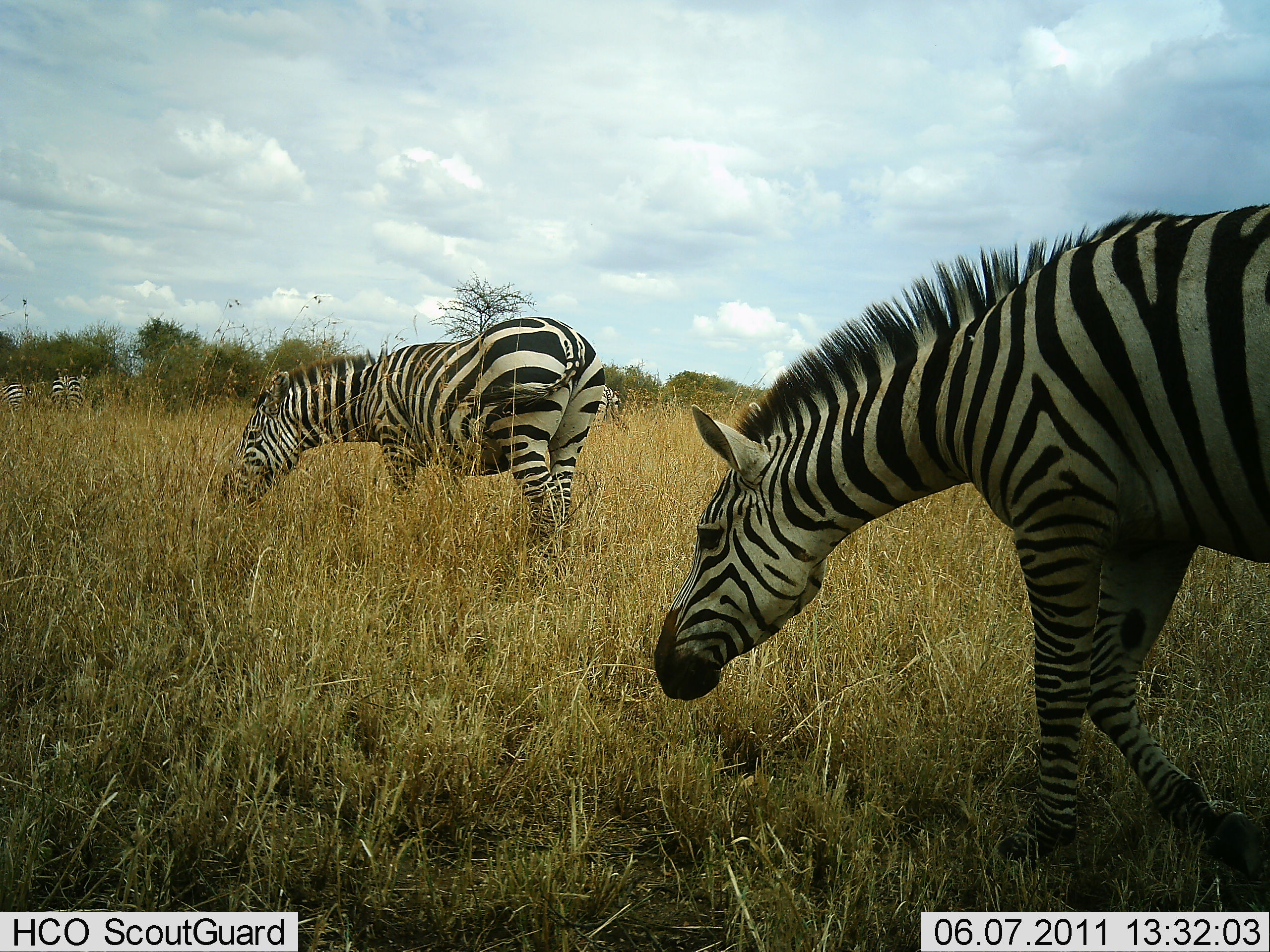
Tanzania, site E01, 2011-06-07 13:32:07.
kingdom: Animalia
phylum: Chordata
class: Mammalia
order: Perissodactyla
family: Equidae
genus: Equus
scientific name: Equus quagga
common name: plains zebra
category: zebra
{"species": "zebra (plains zebra) (Equus quagga)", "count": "2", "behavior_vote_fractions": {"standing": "42%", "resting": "0%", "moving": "33%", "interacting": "0%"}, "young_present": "0%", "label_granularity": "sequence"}